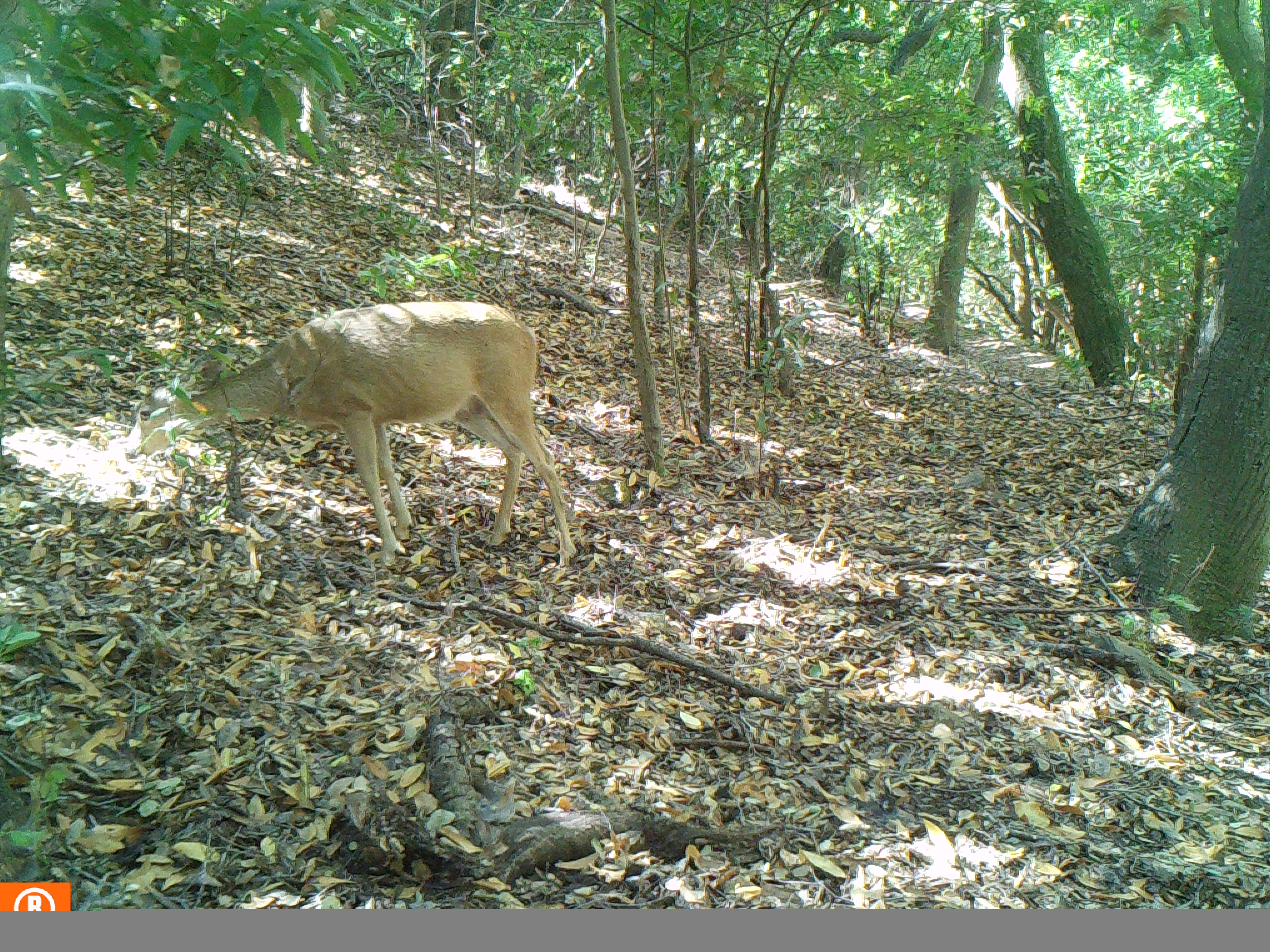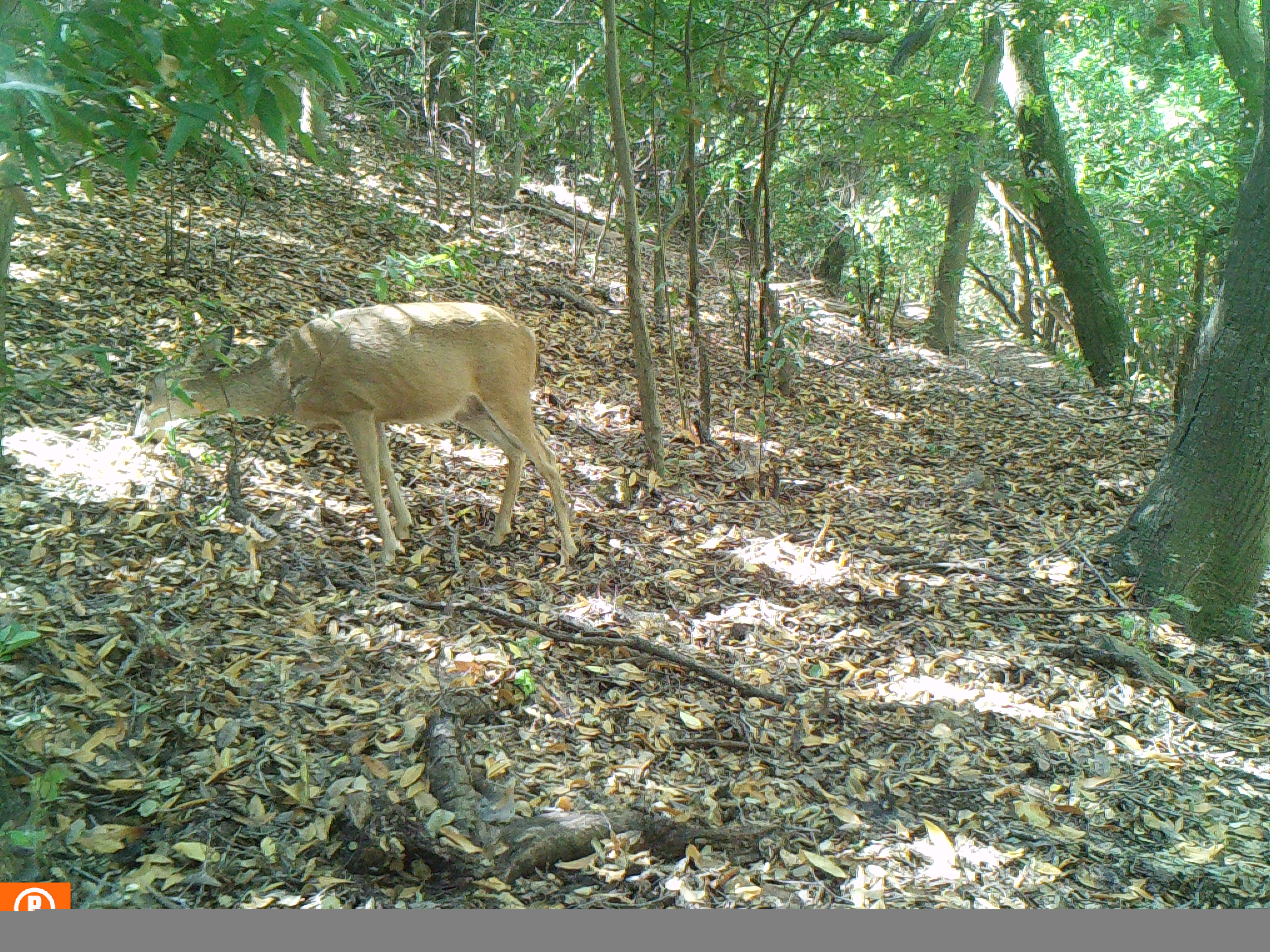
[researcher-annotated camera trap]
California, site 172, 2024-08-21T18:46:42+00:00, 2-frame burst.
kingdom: Animalia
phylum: Chordata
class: Mammalia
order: Artiodactyla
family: Cervidae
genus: Odocoileus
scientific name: Odocoileus hemionus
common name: mule deer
Mule deer (Odocoileus hemionus).